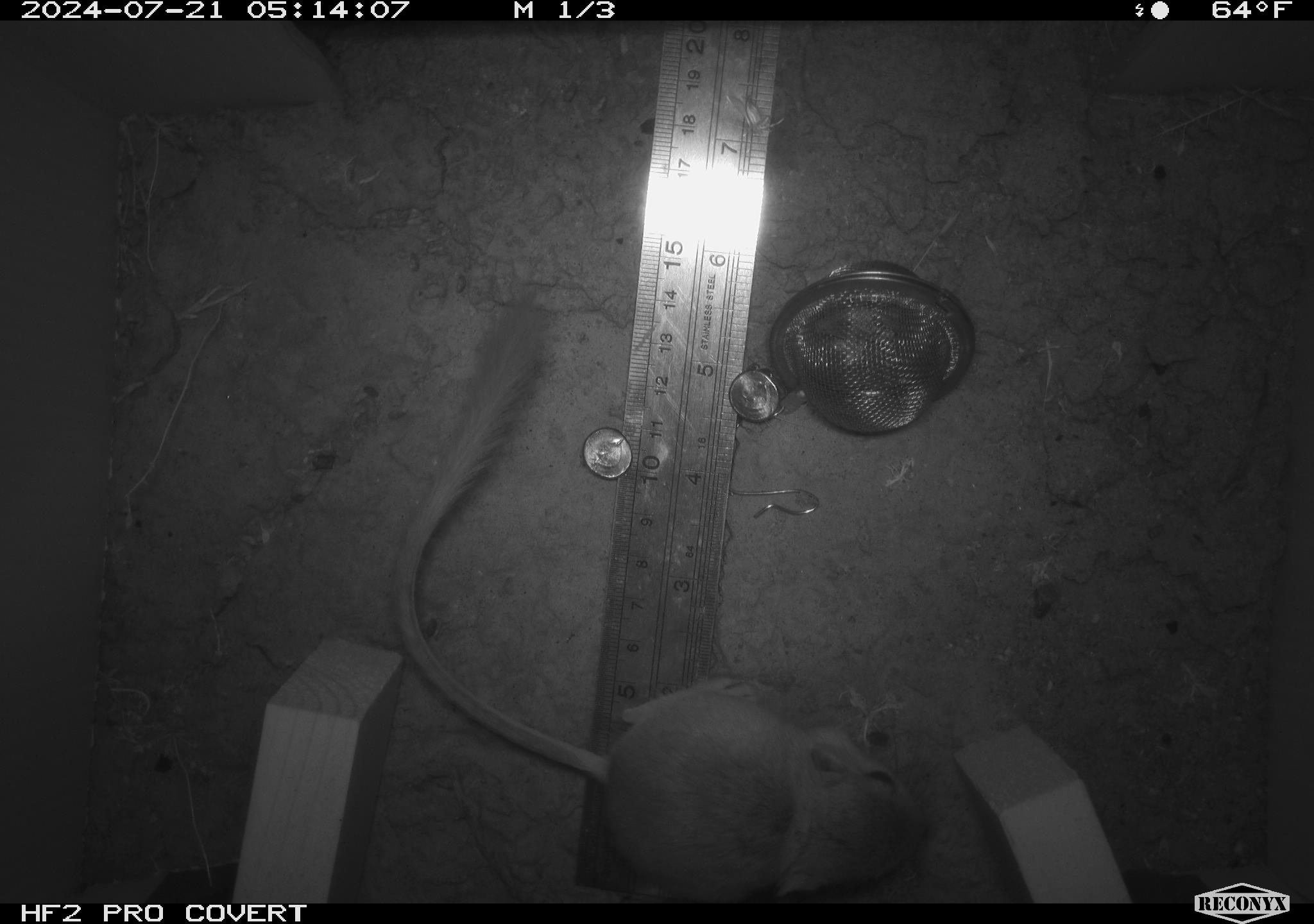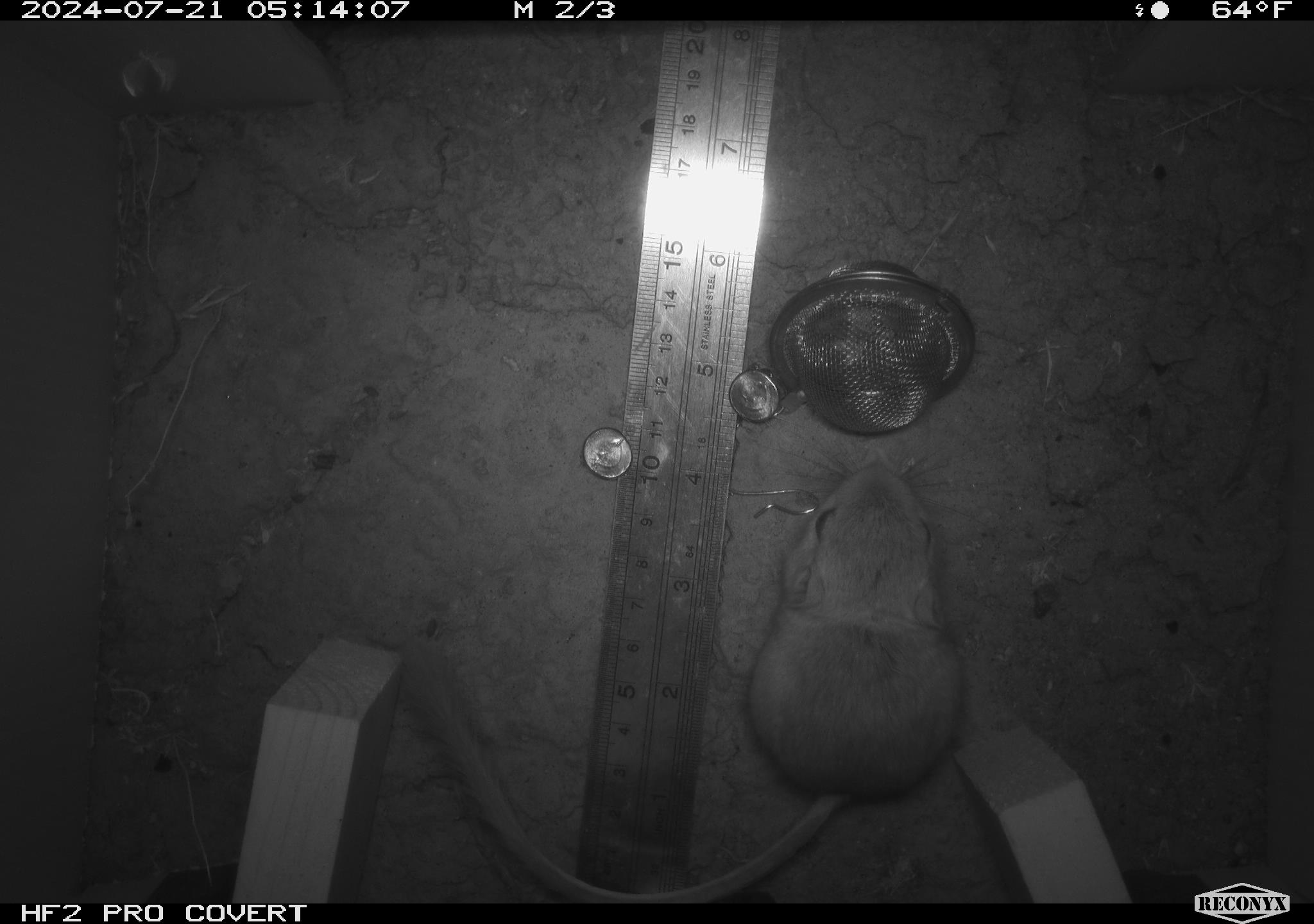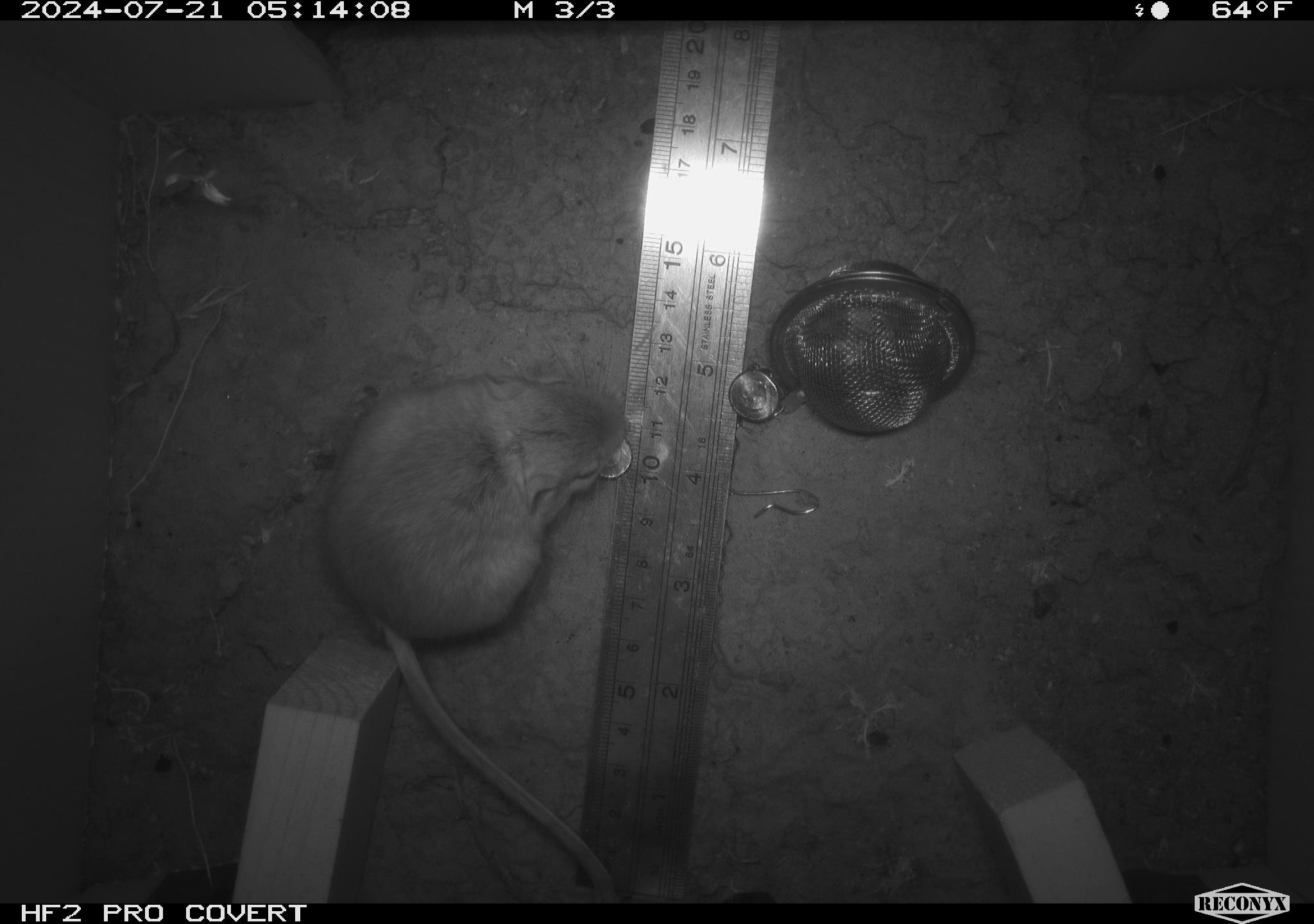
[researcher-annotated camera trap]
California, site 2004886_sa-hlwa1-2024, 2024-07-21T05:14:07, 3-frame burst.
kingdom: Animalia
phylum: Chordata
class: Mammalia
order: Rodentia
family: Heteromyidae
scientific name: Heteromyidae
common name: kangaroo rats and pocket mice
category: heteromyidae family